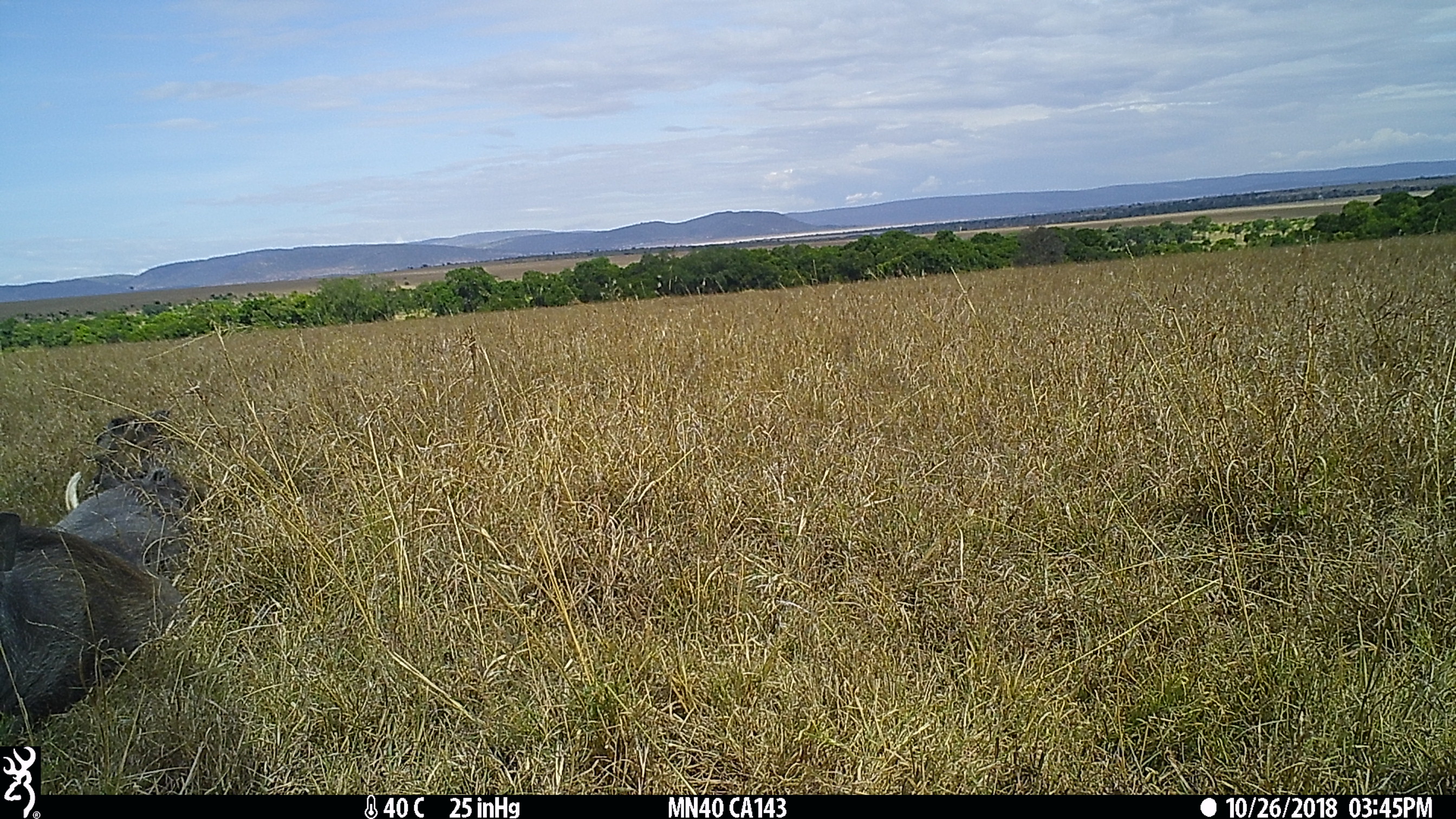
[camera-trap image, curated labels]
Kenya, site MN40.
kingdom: Animalia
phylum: Chordata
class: Mammalia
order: Artiodactyla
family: Suidae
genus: Phacochoerus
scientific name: Phacochoerus africanus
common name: common warthog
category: warthog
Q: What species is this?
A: Warthog (common warthog) (Phacochoerus africanus).